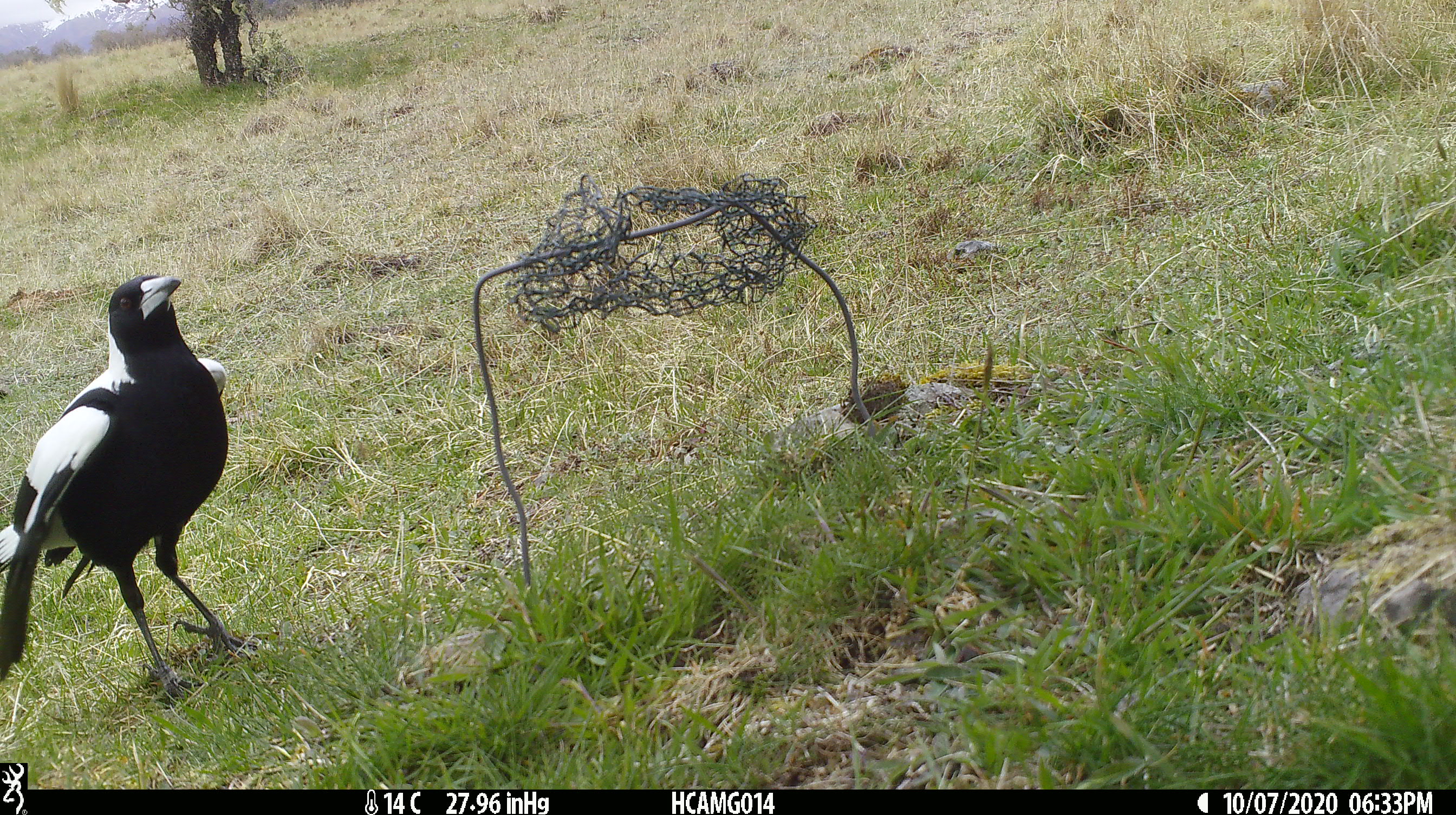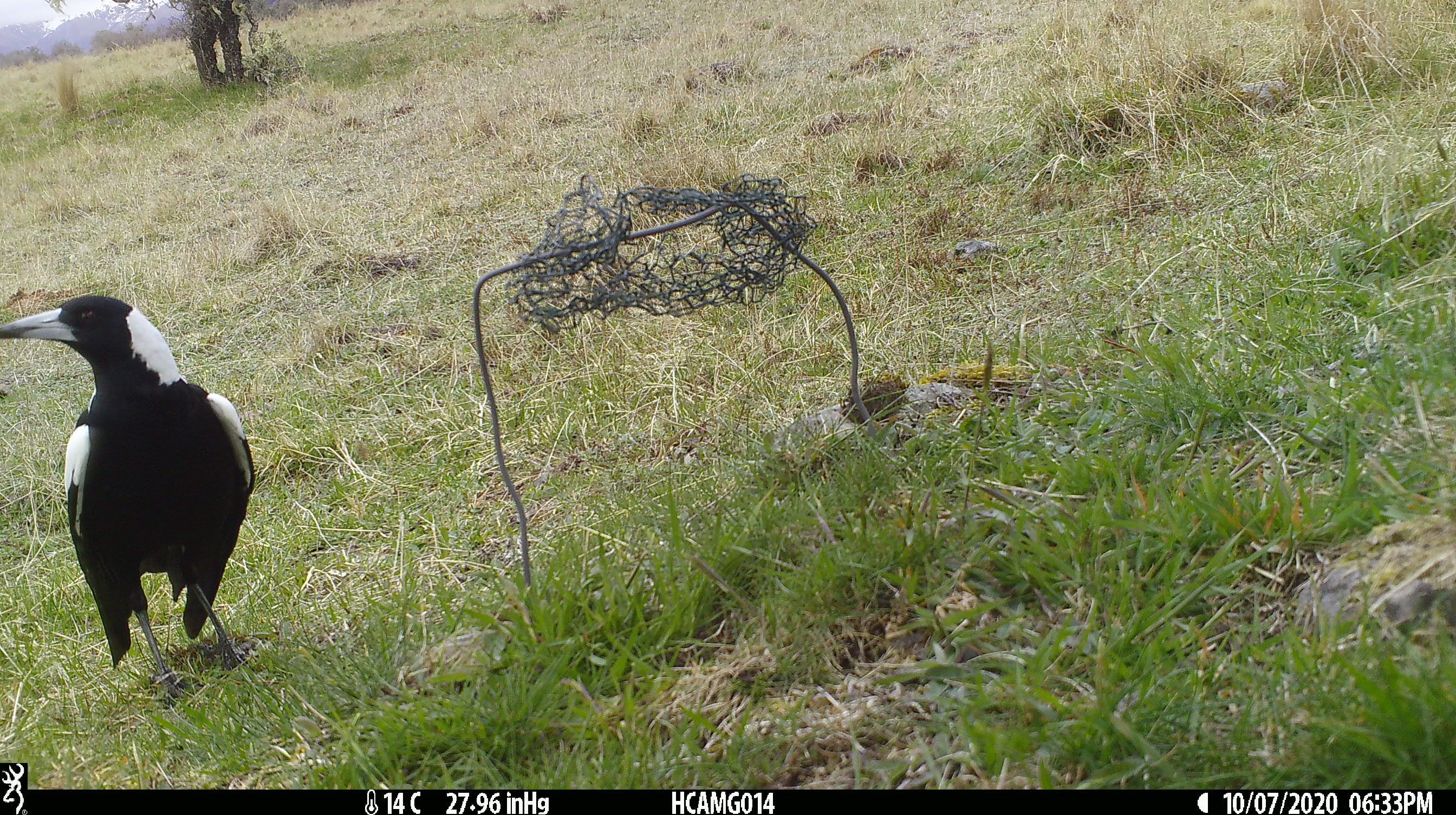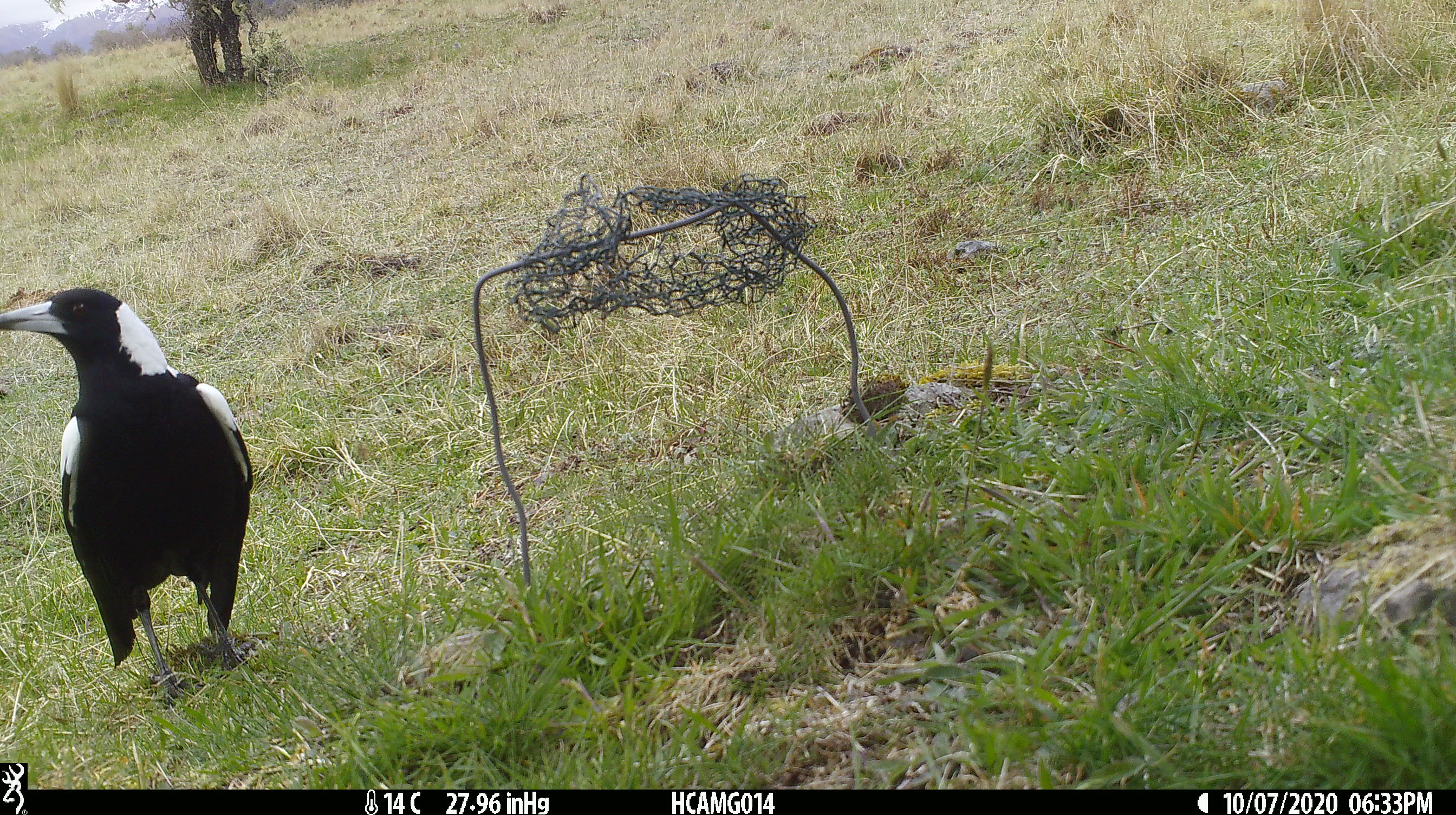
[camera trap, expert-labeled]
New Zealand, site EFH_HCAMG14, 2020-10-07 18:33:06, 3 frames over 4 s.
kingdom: Animalia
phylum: Chordata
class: Aves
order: Passeriformes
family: Artamidae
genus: Gymnorhina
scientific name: Gymnorhina tibicen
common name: australian magpie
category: magpie